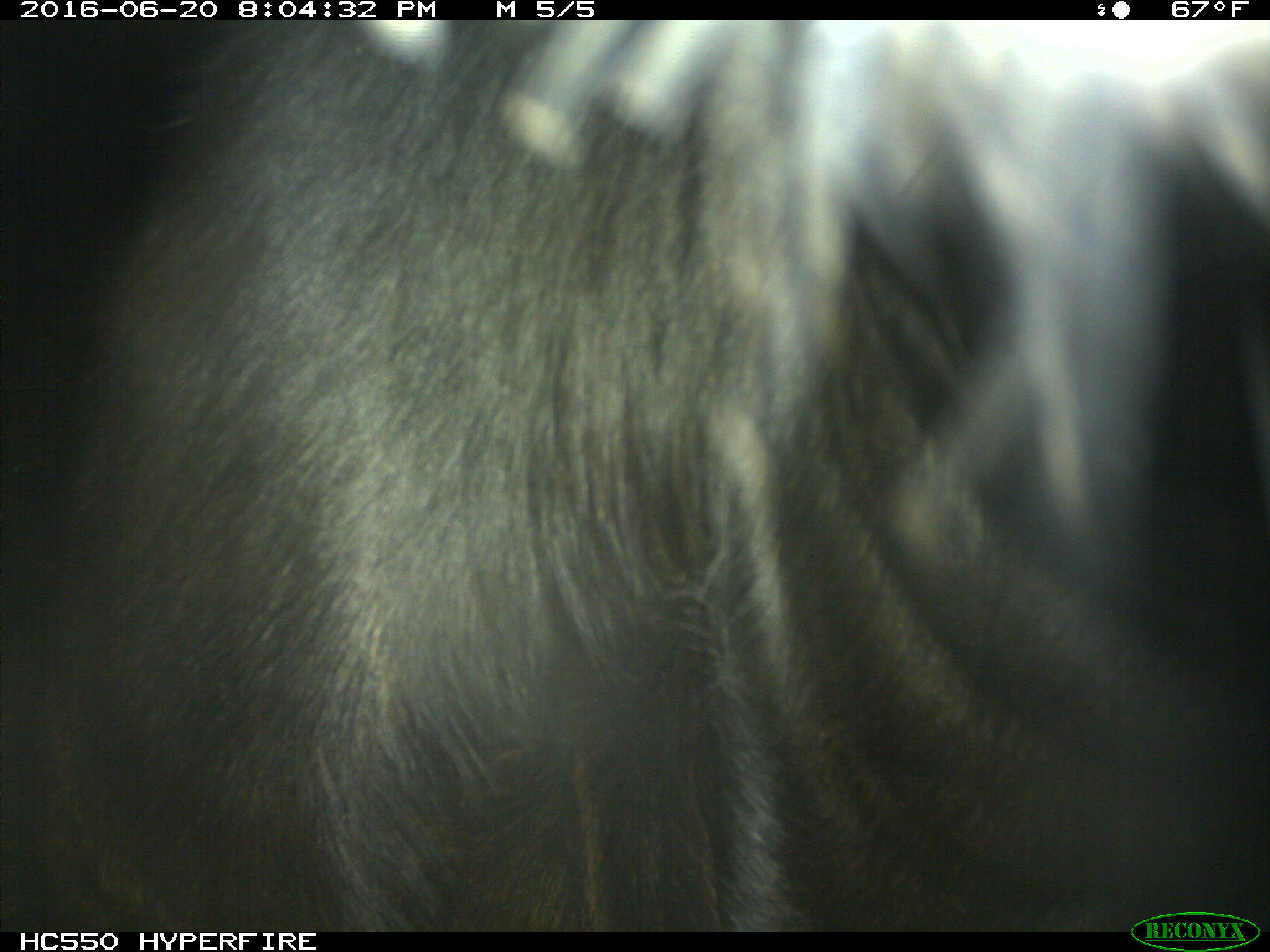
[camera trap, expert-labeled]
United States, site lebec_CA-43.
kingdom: Animalia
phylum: Chordata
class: Mammalia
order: Artiodactyla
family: Bovidae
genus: Bos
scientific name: Bos taurus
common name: domestic cow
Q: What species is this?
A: Bos taurus (domestic cow).